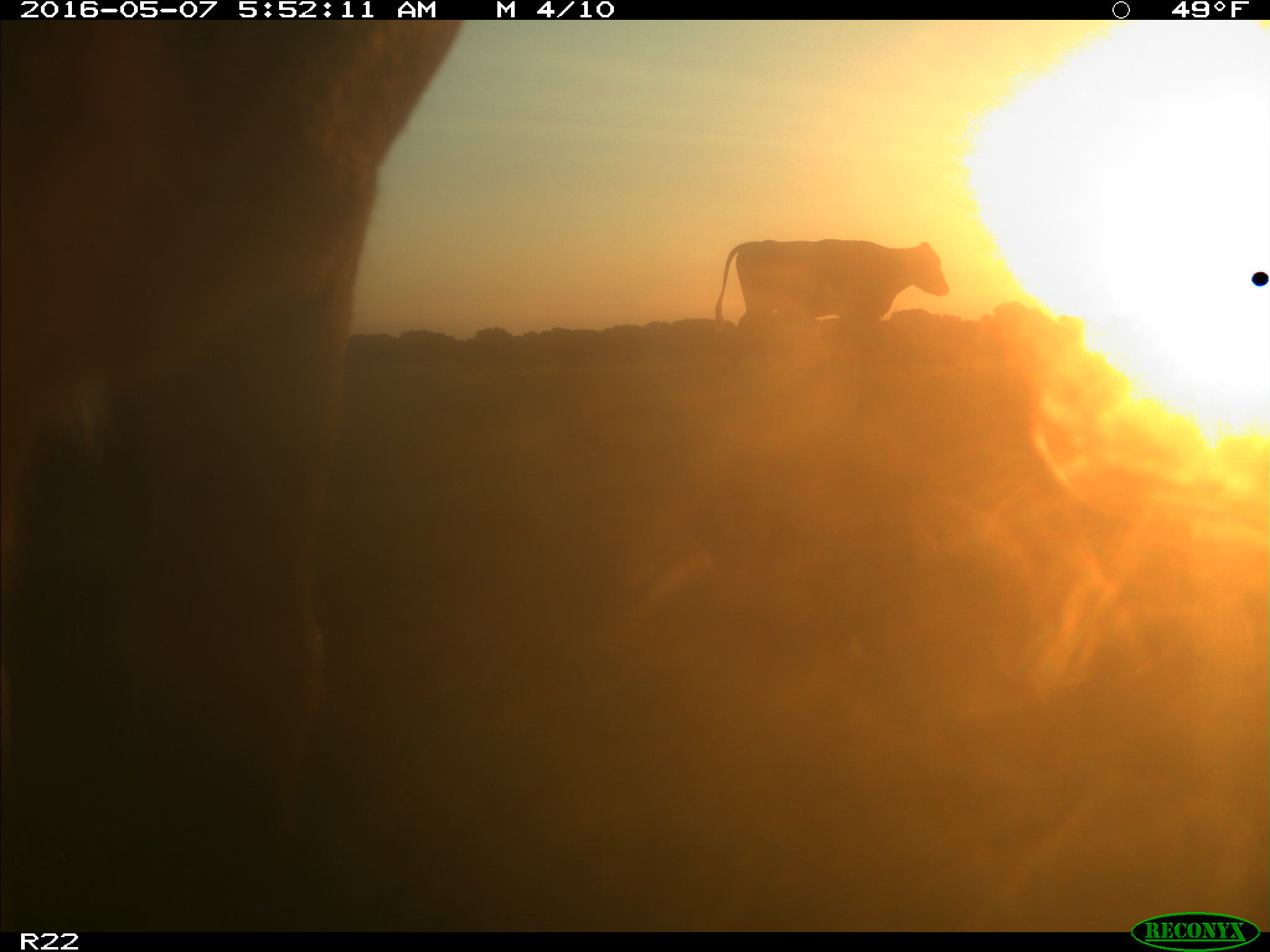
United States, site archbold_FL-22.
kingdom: Animalia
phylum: Chordata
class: Mammalia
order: Artiodactyla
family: Bovidae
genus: Bos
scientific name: Bos taurus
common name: domestic cow